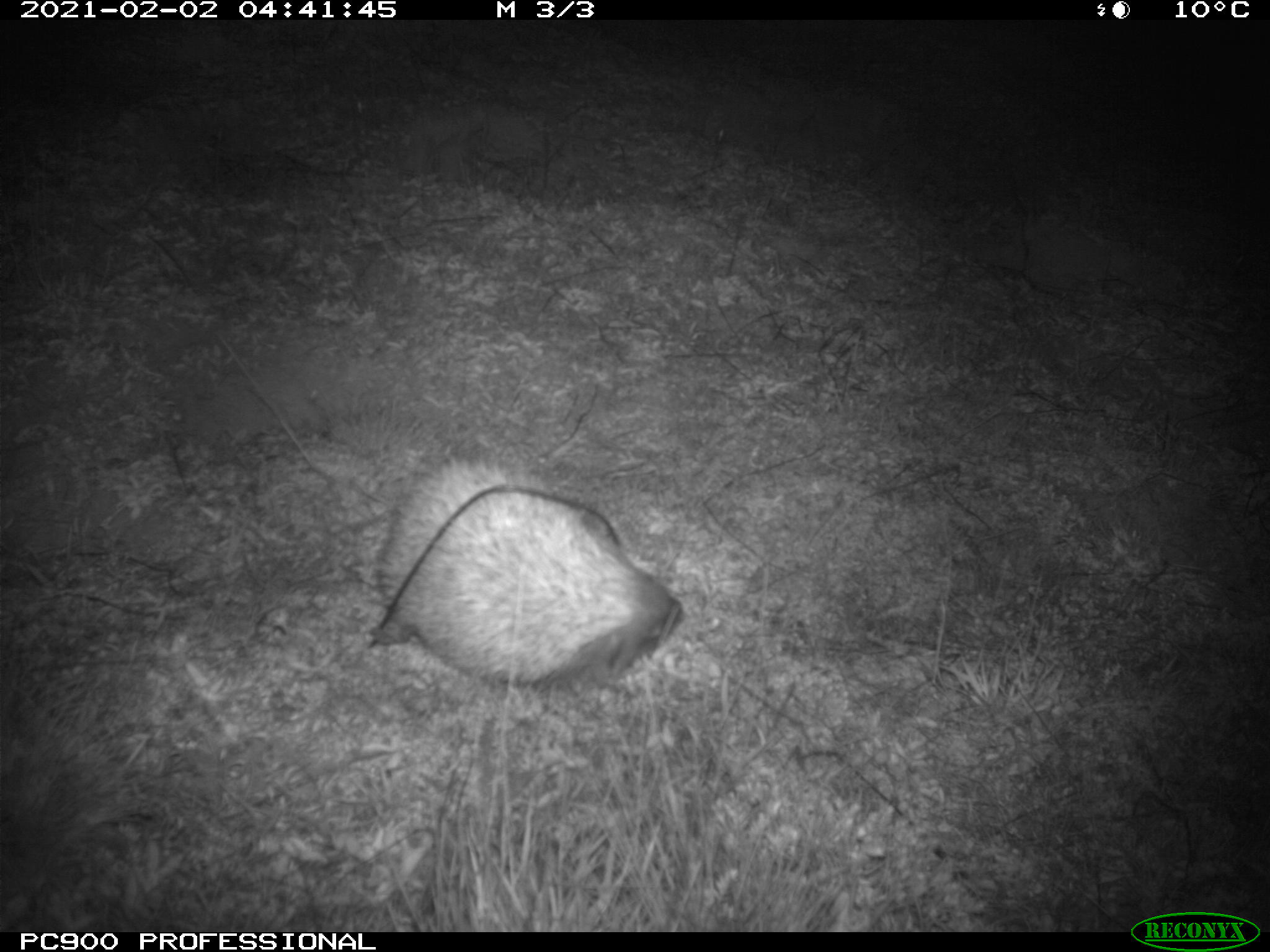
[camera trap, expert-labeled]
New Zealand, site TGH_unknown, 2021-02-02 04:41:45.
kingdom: Animalia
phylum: Chordata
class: Mammalia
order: Eulipotyphla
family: Erinaceidae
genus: Erinaceus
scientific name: Erinaceus europaeus europaeus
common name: european hedgehog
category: hedgehog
Hedgehog (european hedgehog) (Erinaceus europaeus europaeus).